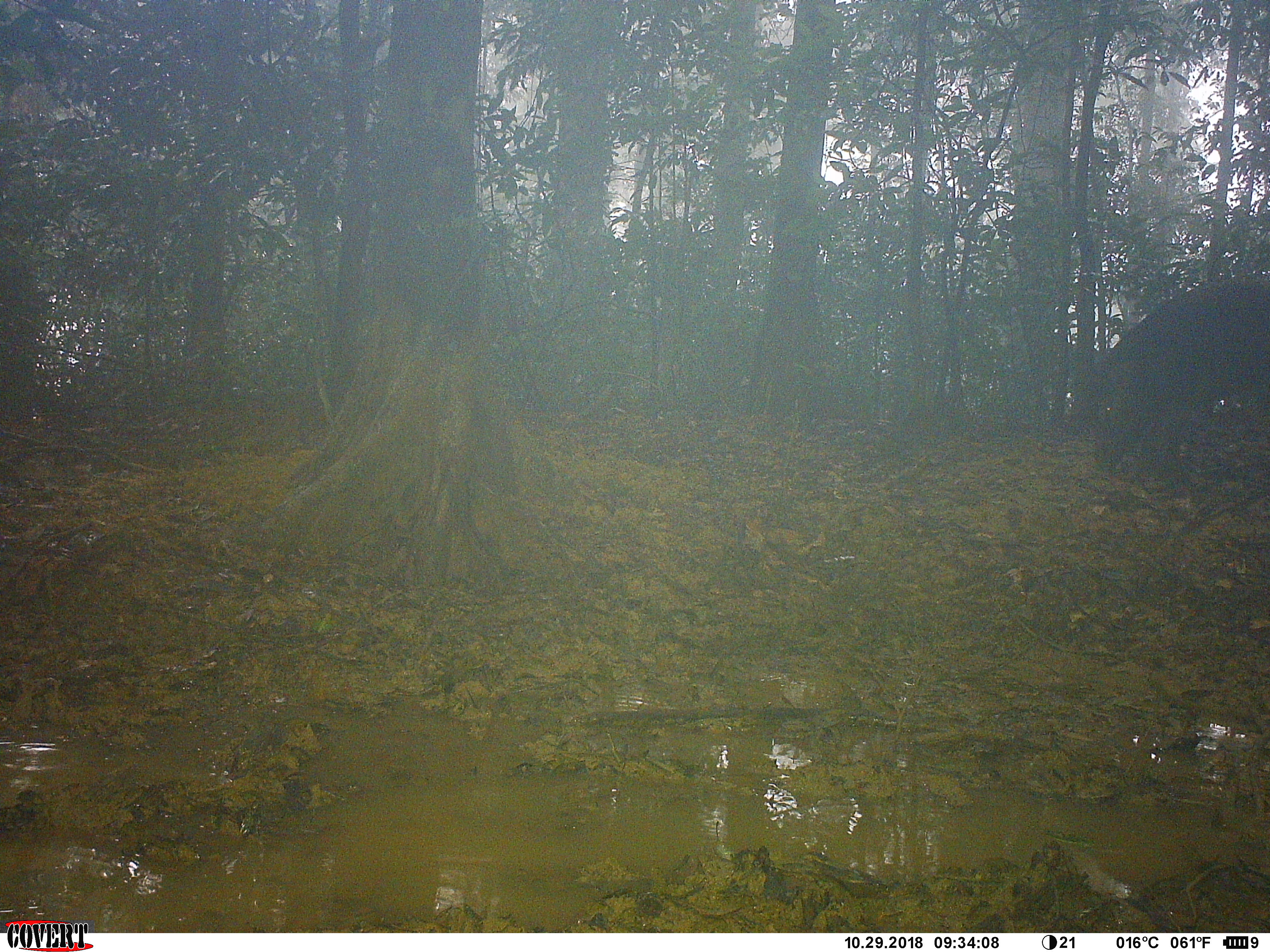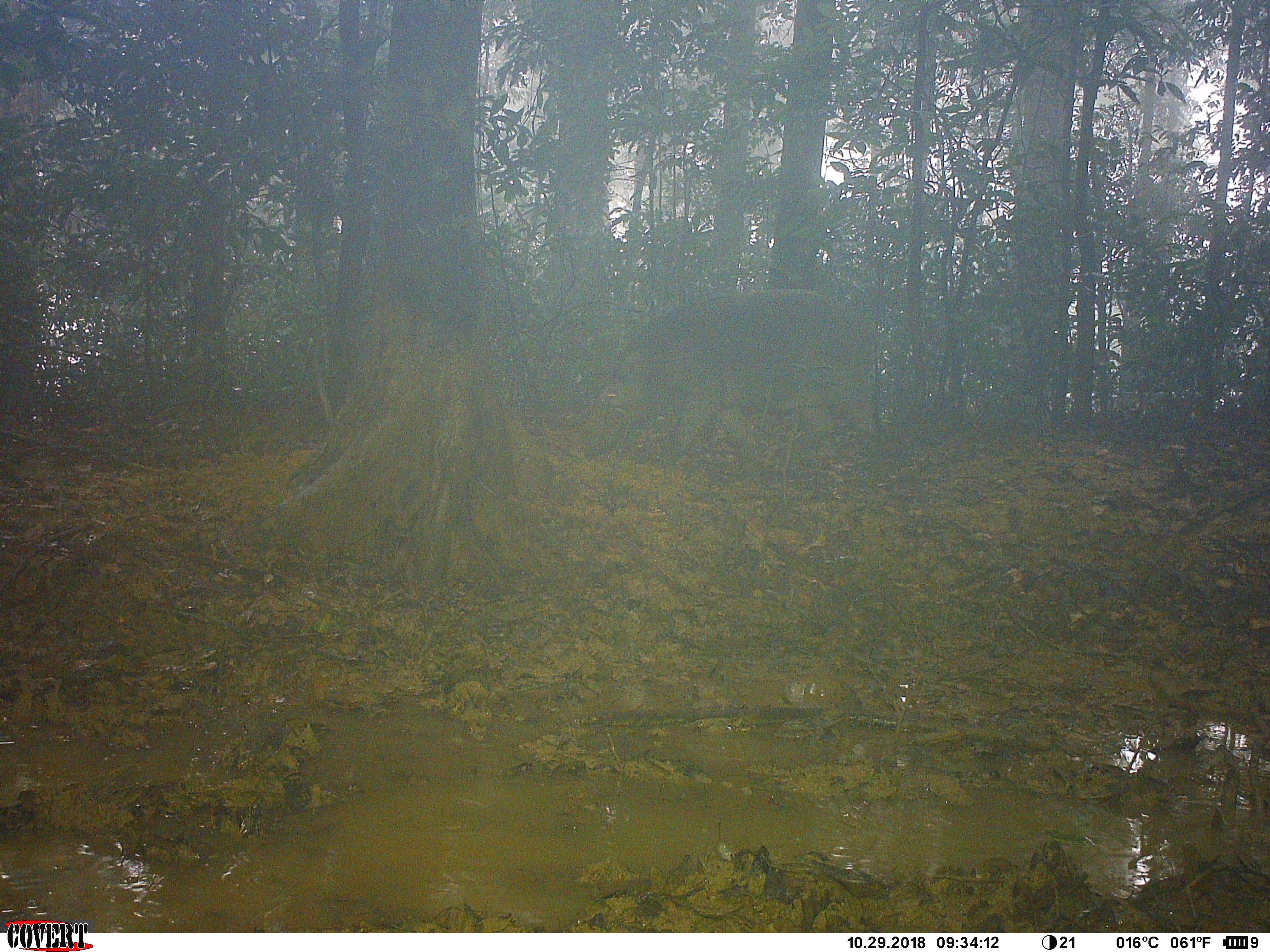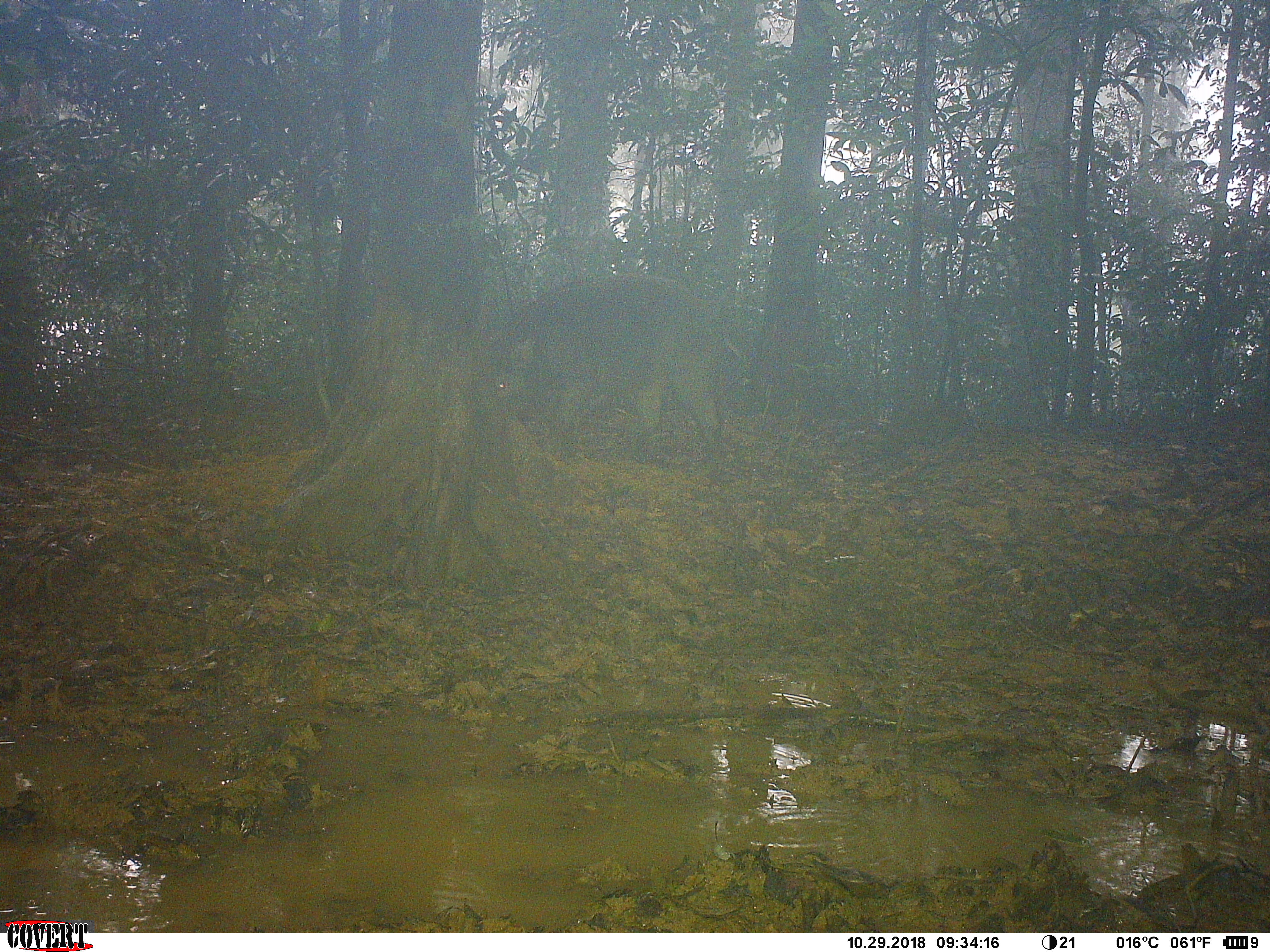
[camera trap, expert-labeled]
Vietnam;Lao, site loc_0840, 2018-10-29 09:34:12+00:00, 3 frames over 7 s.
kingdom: Animalia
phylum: Chordata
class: Mammalia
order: Artiodactyla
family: Suidae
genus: Sus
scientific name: Sus scrofa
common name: eurasian wild pig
Eurasian wild pig (Sus scrofa). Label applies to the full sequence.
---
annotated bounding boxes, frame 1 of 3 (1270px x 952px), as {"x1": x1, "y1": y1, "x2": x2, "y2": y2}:
eurasian wild pig: {"x1": 1082, "y1": 271, "x2": 1268, "y2": 490}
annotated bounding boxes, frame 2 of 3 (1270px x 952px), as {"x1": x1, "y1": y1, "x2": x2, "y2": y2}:
eurasian wild pig: {"x1": 584, "y1": 287, "x2": 889, "y2": 482}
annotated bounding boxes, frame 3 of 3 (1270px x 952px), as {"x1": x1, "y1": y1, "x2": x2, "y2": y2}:
eurasian wild pig: {"x1": 503, "y1": 272, "x2": 724, "y2": 472}